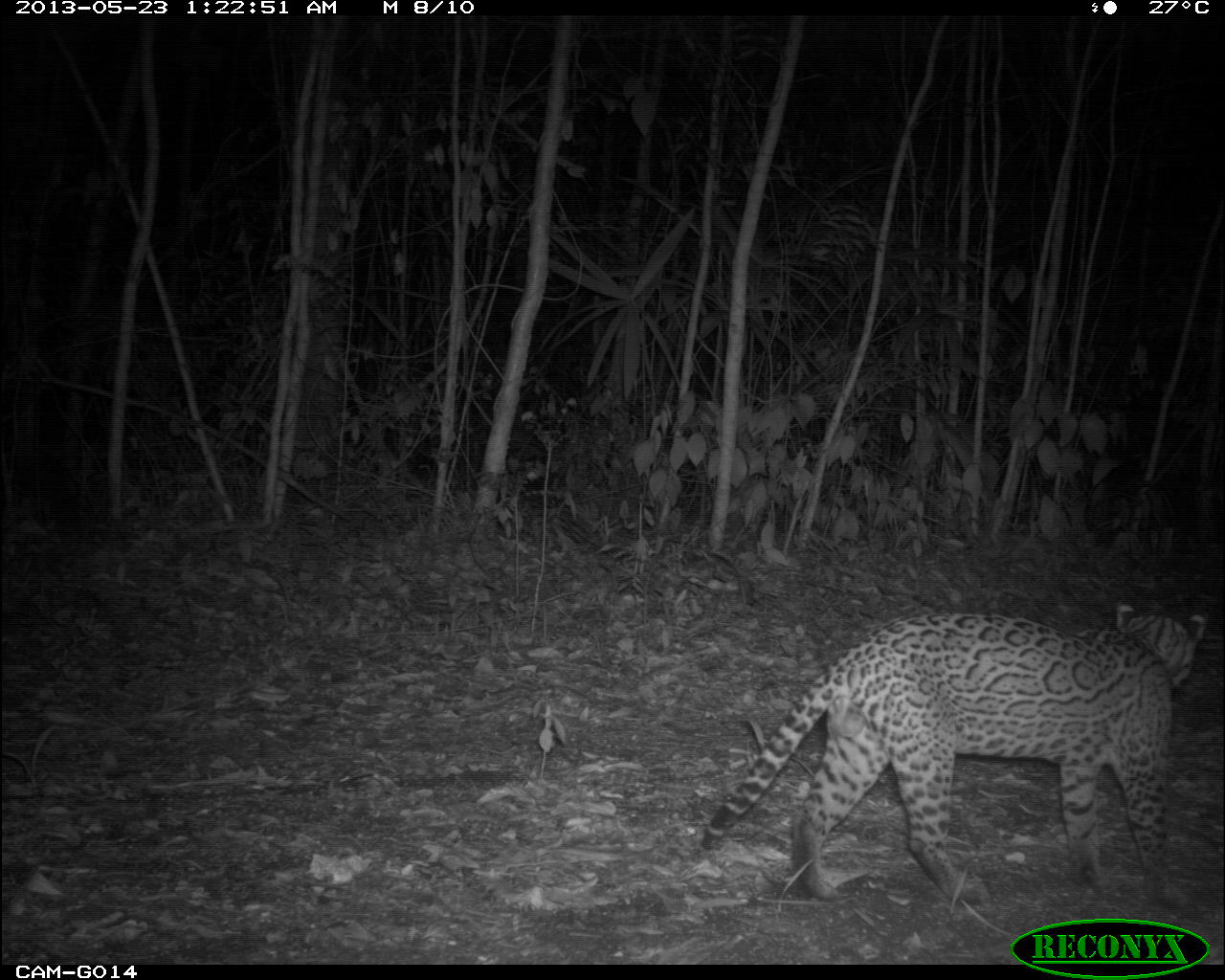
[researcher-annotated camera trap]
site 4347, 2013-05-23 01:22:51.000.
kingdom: Animalia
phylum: Chordata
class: Mammalia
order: Carnivora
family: Felidae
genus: Leopardus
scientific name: Leopardus pardalis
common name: ocelot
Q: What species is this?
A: Leopardus pardalis (ocelot).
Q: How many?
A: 1.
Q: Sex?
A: Male.